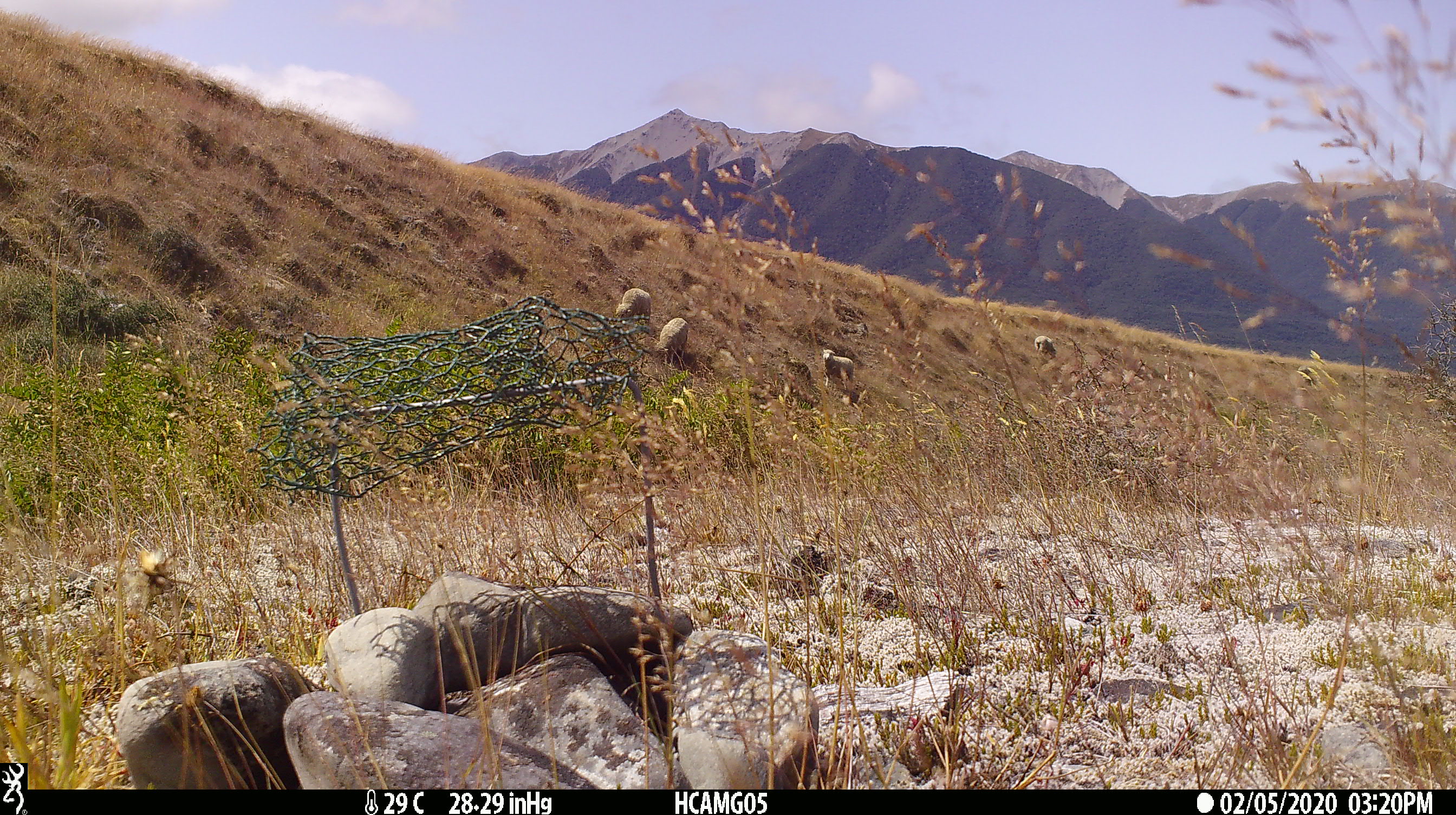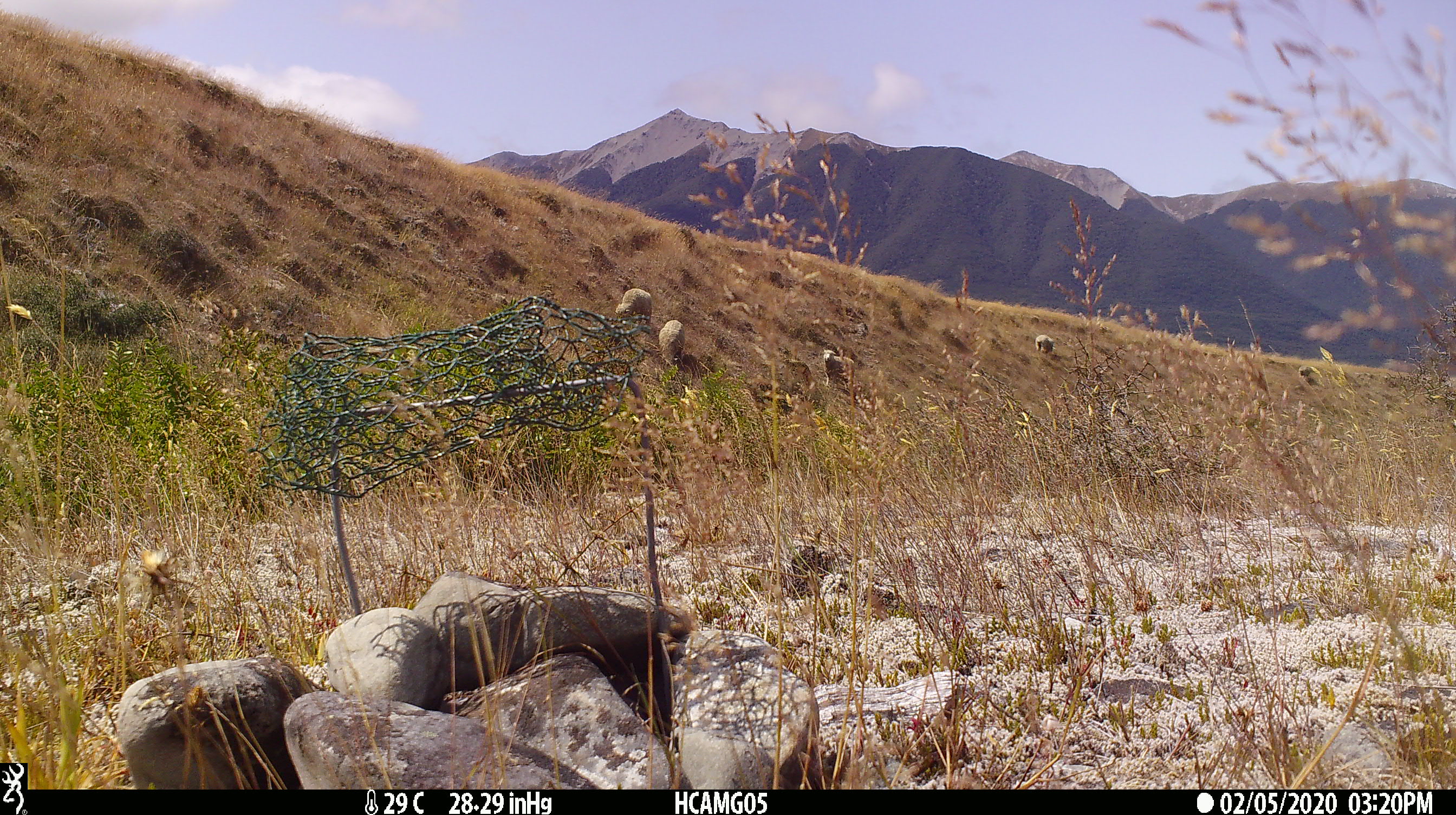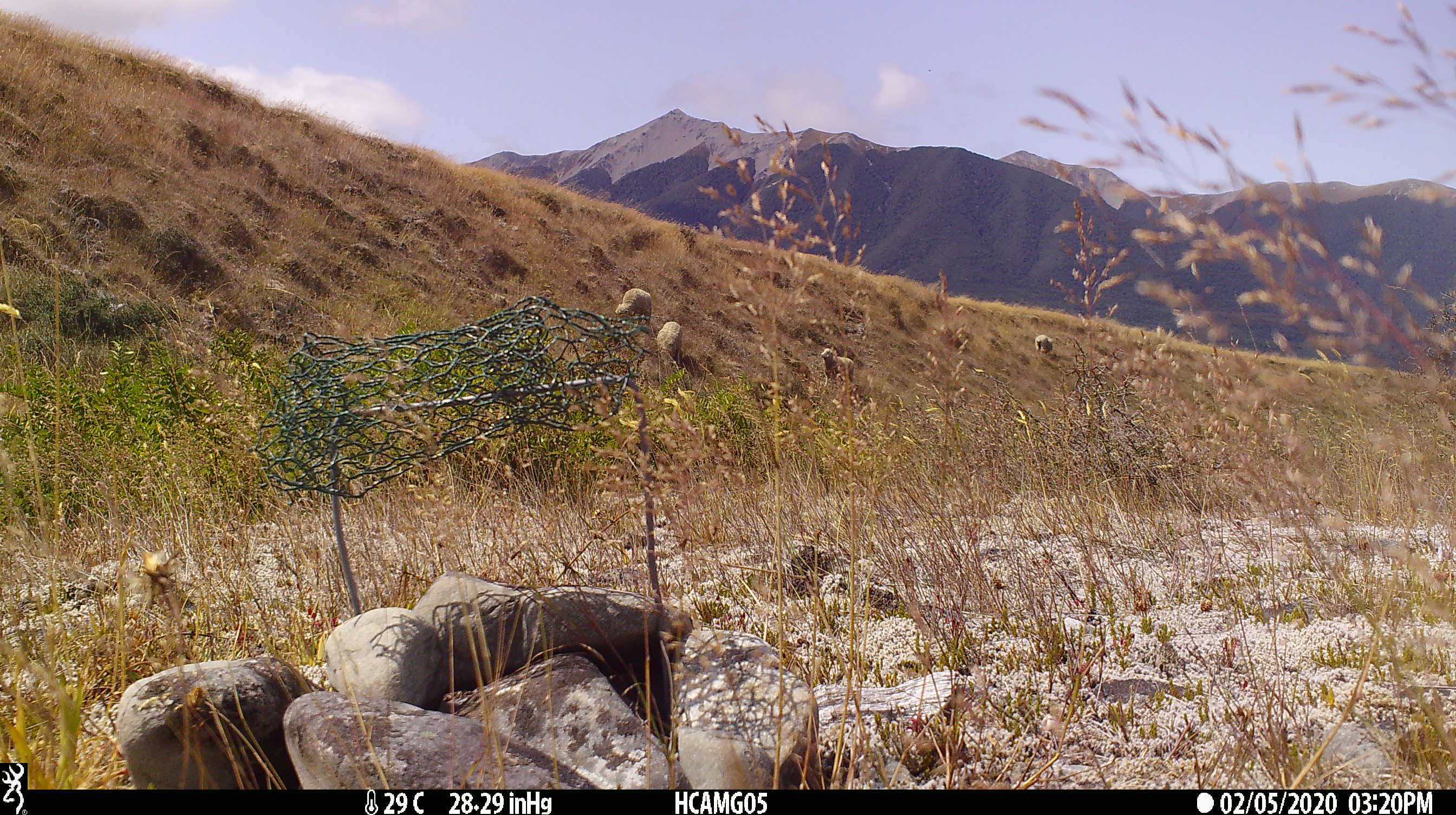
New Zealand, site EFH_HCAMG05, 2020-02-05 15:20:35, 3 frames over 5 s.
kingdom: Animalia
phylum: Chordata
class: Mammalia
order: Artiodactyla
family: Bovidae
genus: Ovis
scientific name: Ovis aries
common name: domestic sheep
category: sheep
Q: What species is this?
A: Sheep (domestic sheep) (Ovis aries).